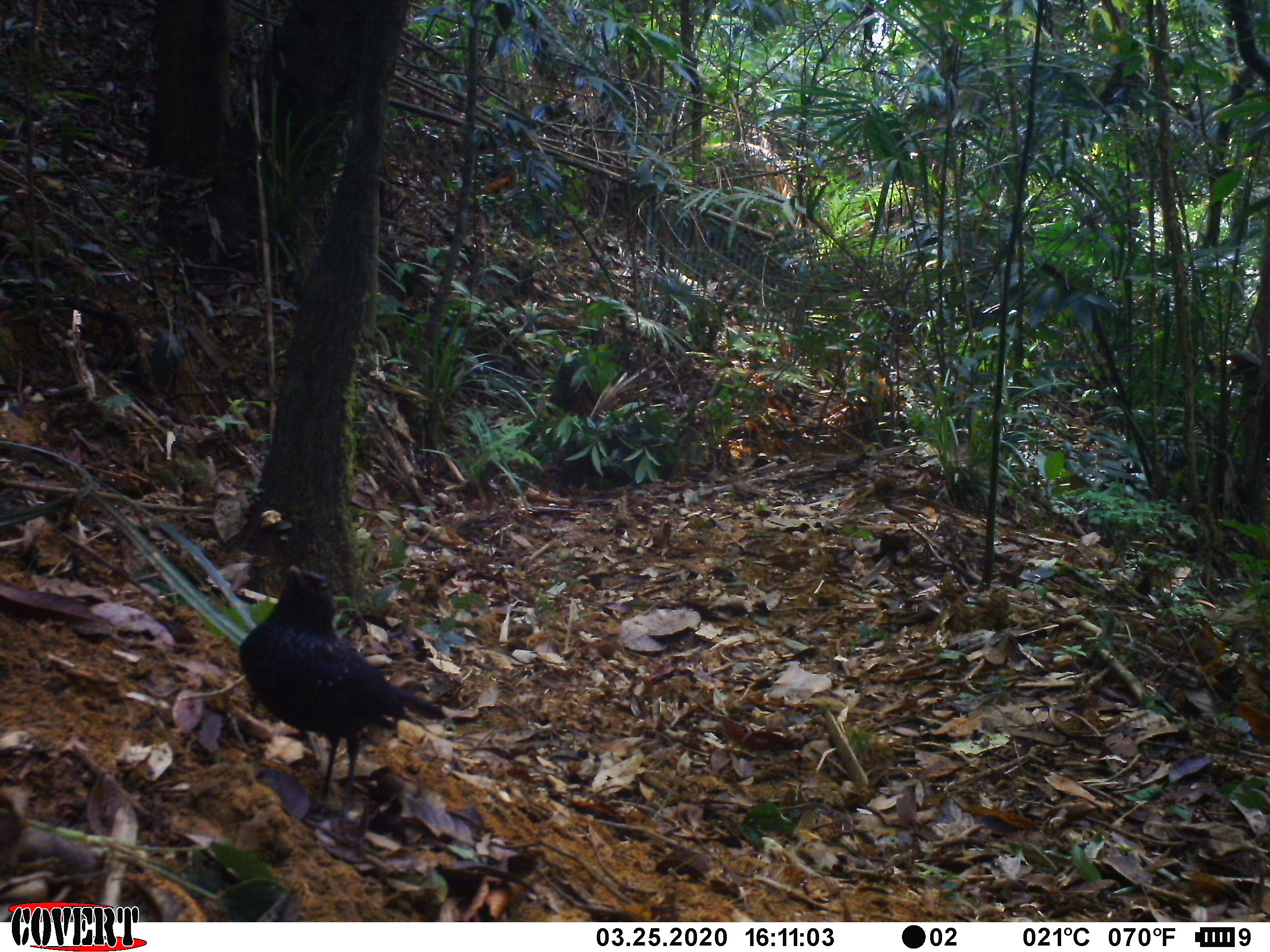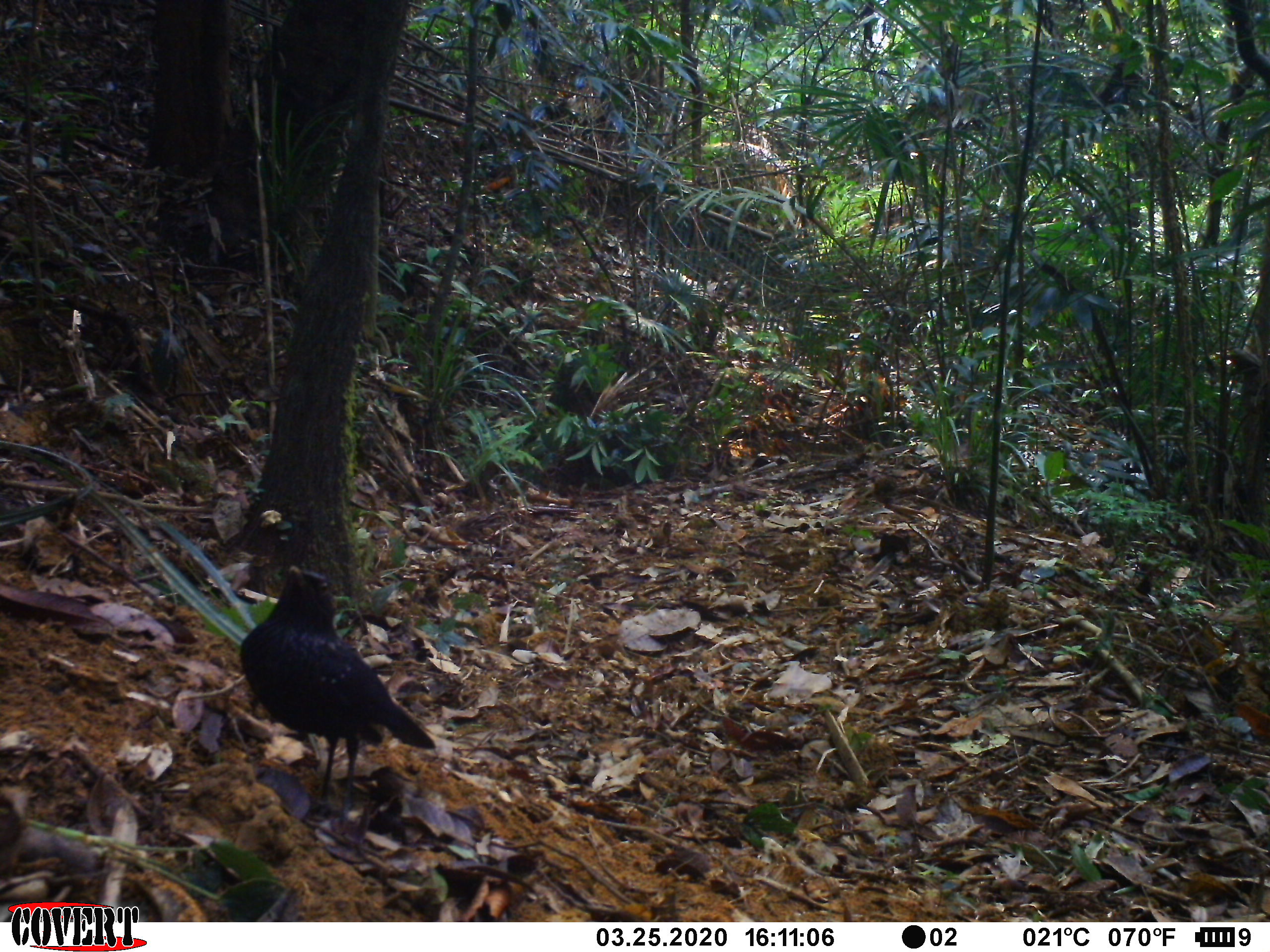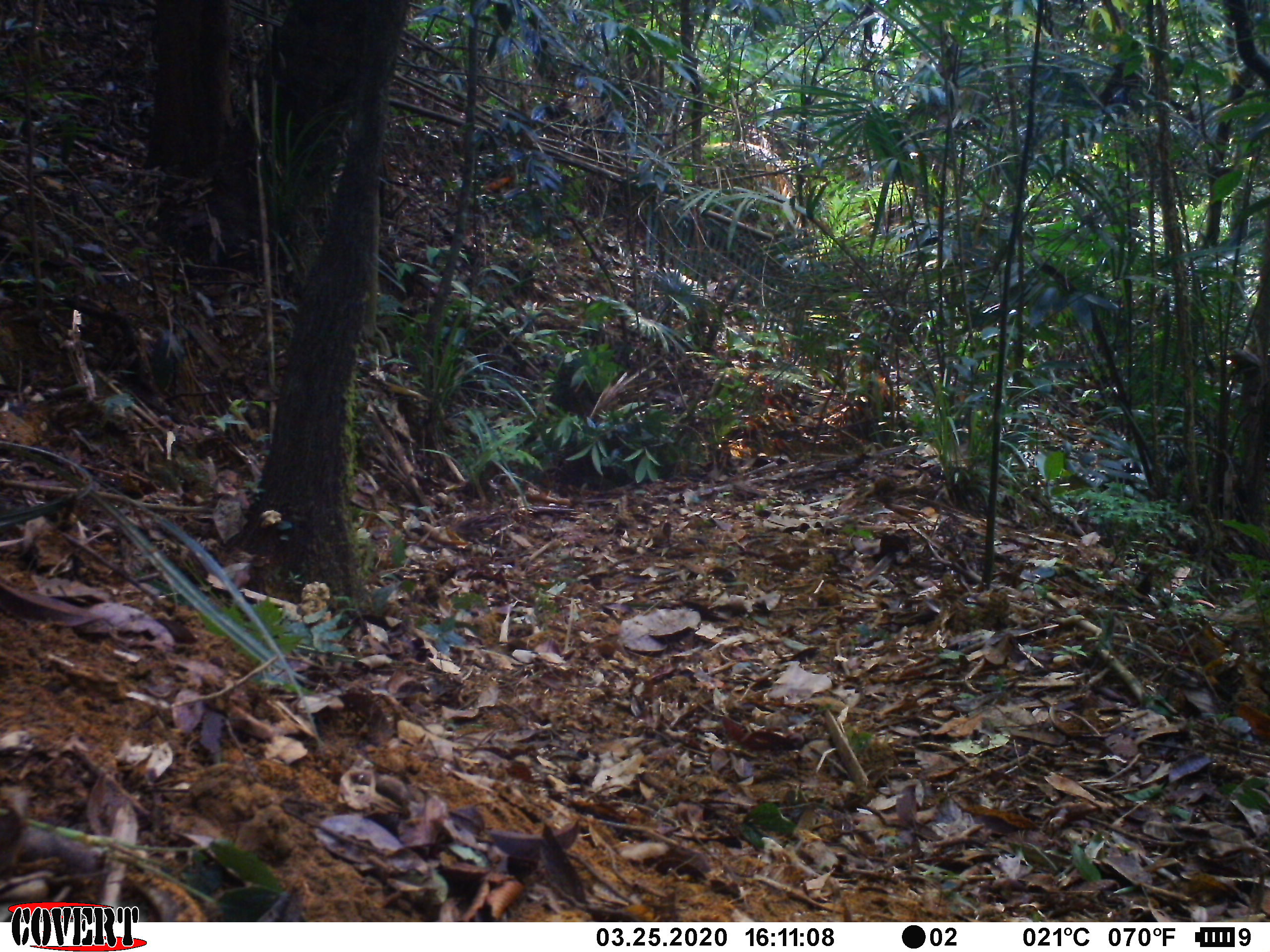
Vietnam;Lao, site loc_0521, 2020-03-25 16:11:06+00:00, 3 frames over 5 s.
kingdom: Animalia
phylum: Chordata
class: Aves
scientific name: Aves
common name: bird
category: unidentified bird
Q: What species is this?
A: Unidentified bird (bird) (Aves).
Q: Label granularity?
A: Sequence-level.